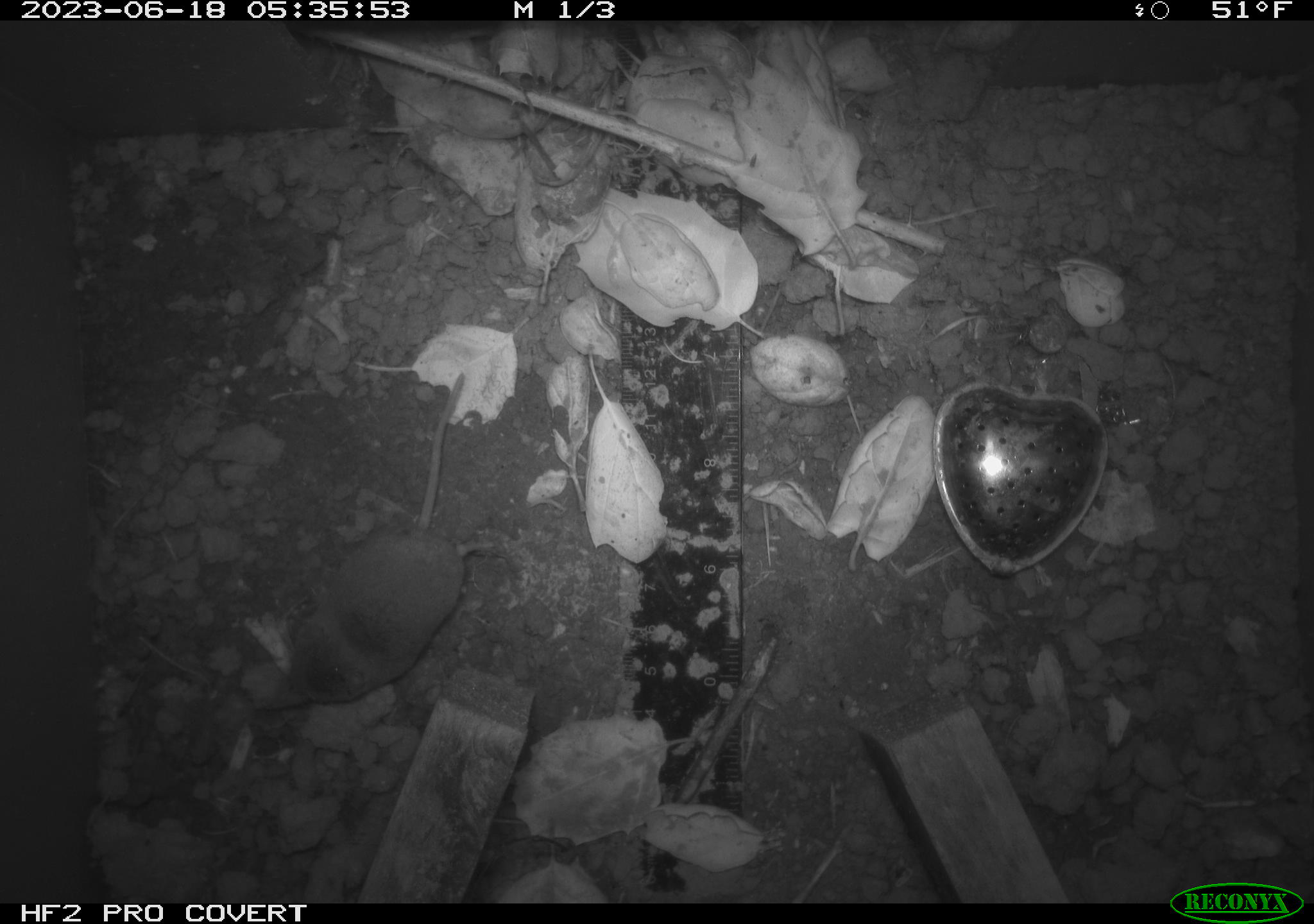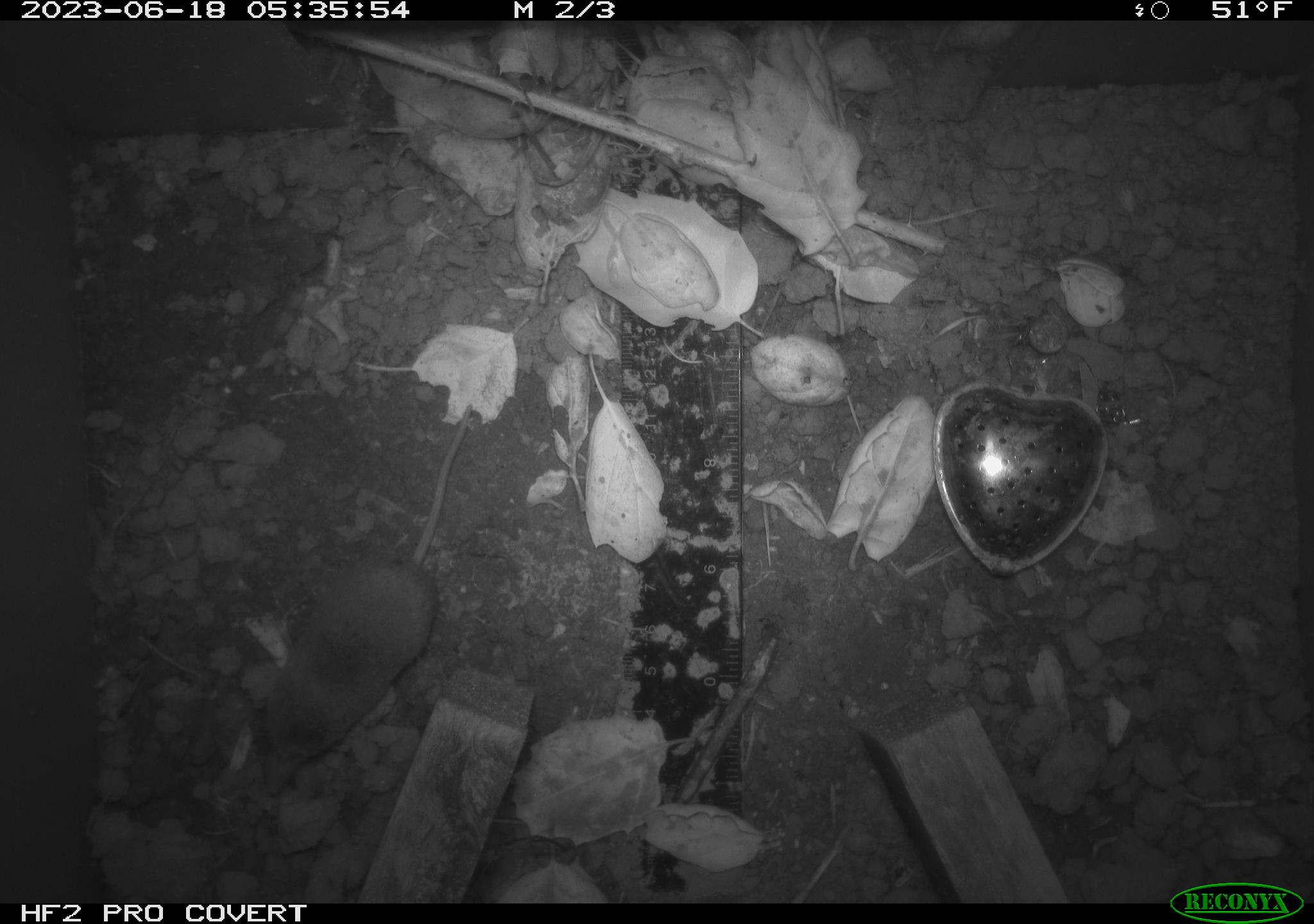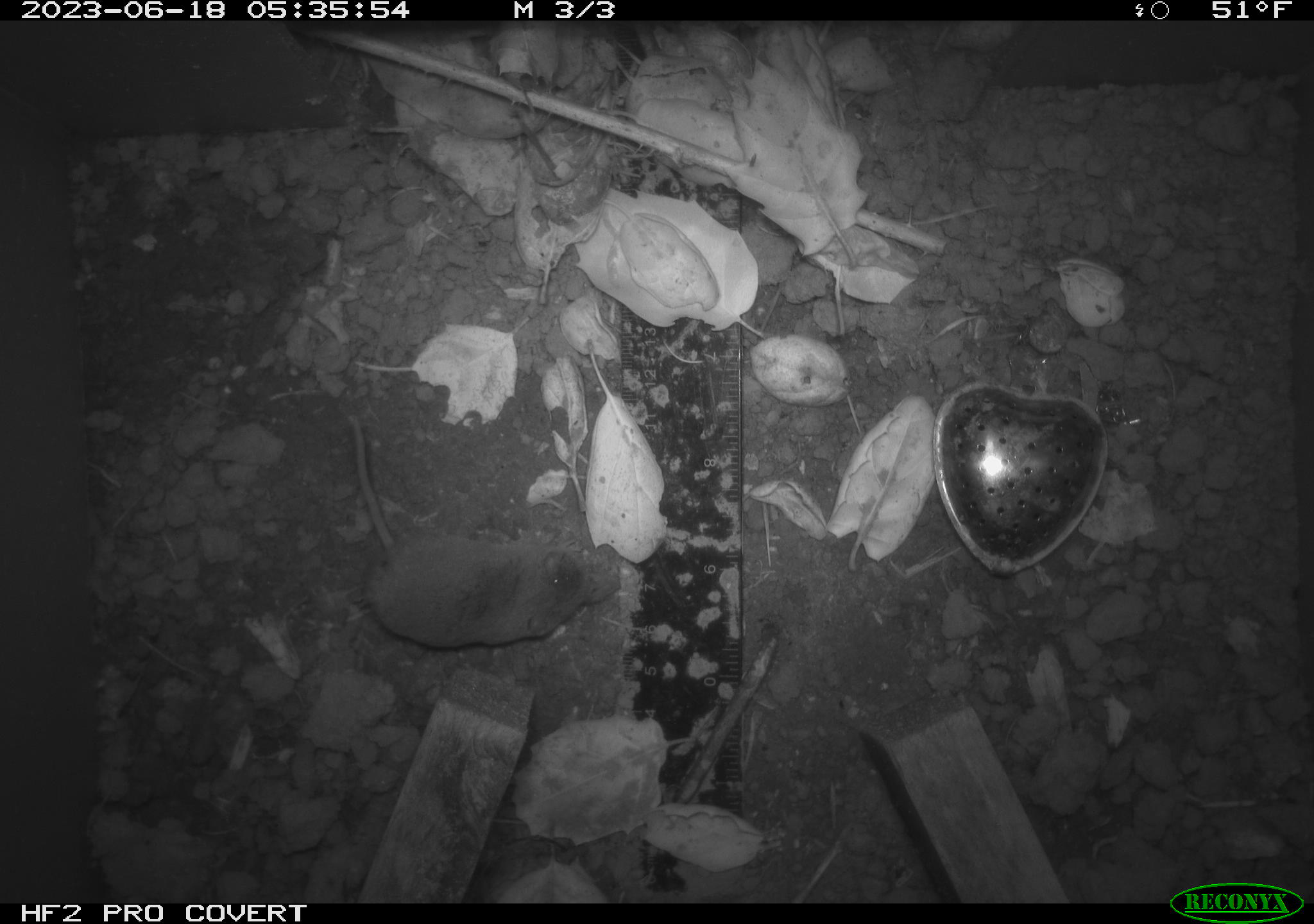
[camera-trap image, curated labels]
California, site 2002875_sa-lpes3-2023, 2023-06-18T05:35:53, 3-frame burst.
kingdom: Animalia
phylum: Chordata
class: Mammalia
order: Eulipotyphla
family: Soricidae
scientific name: Soricidae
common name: shrews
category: soricidae family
Soricidae family (shrews) (Soricidae).